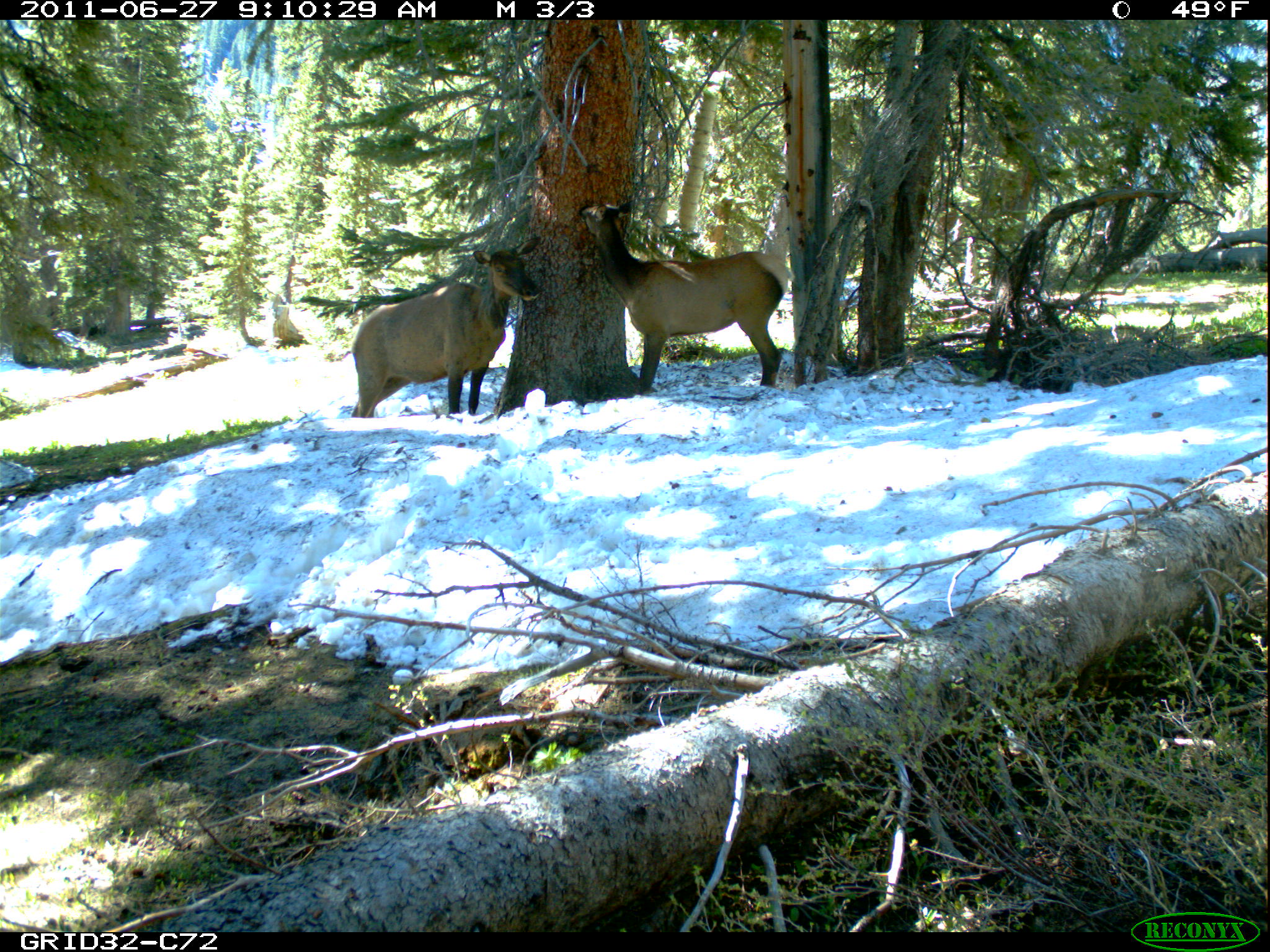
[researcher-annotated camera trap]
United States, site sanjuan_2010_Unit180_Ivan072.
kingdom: Animalia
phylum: Chordata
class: Mammalia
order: Artiodactyla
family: Cervidae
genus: Cervus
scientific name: Cervus elaphus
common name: red deer